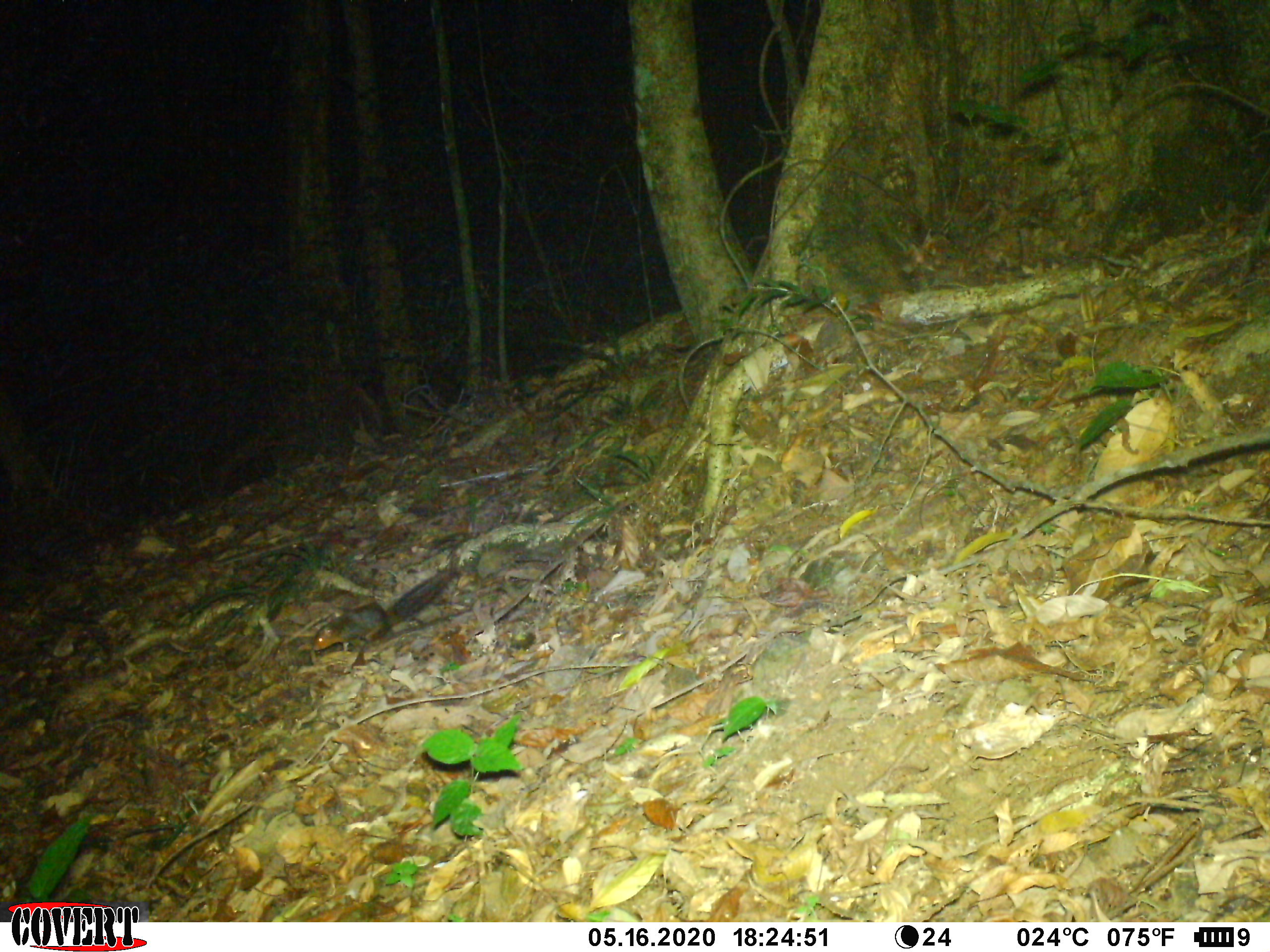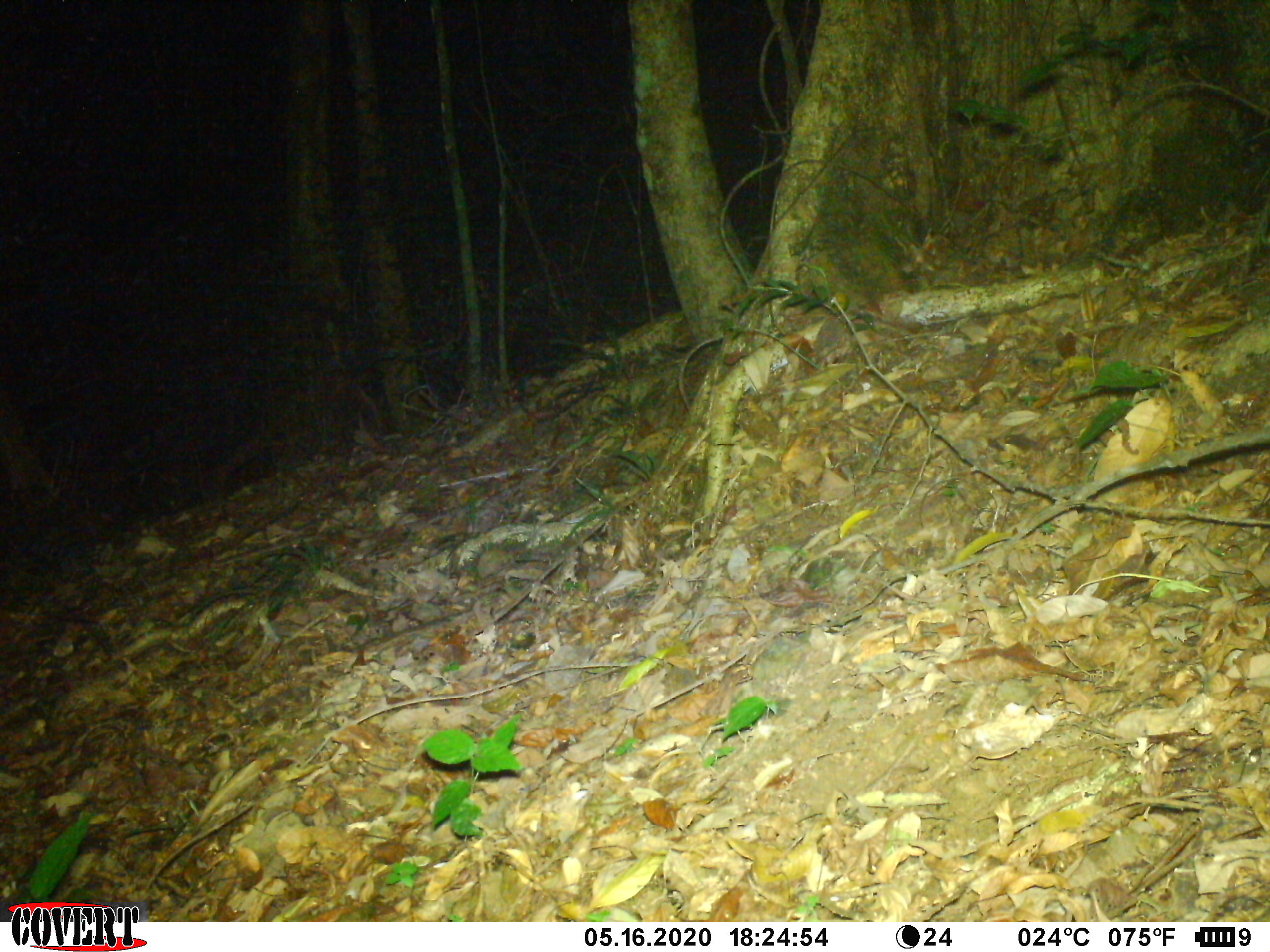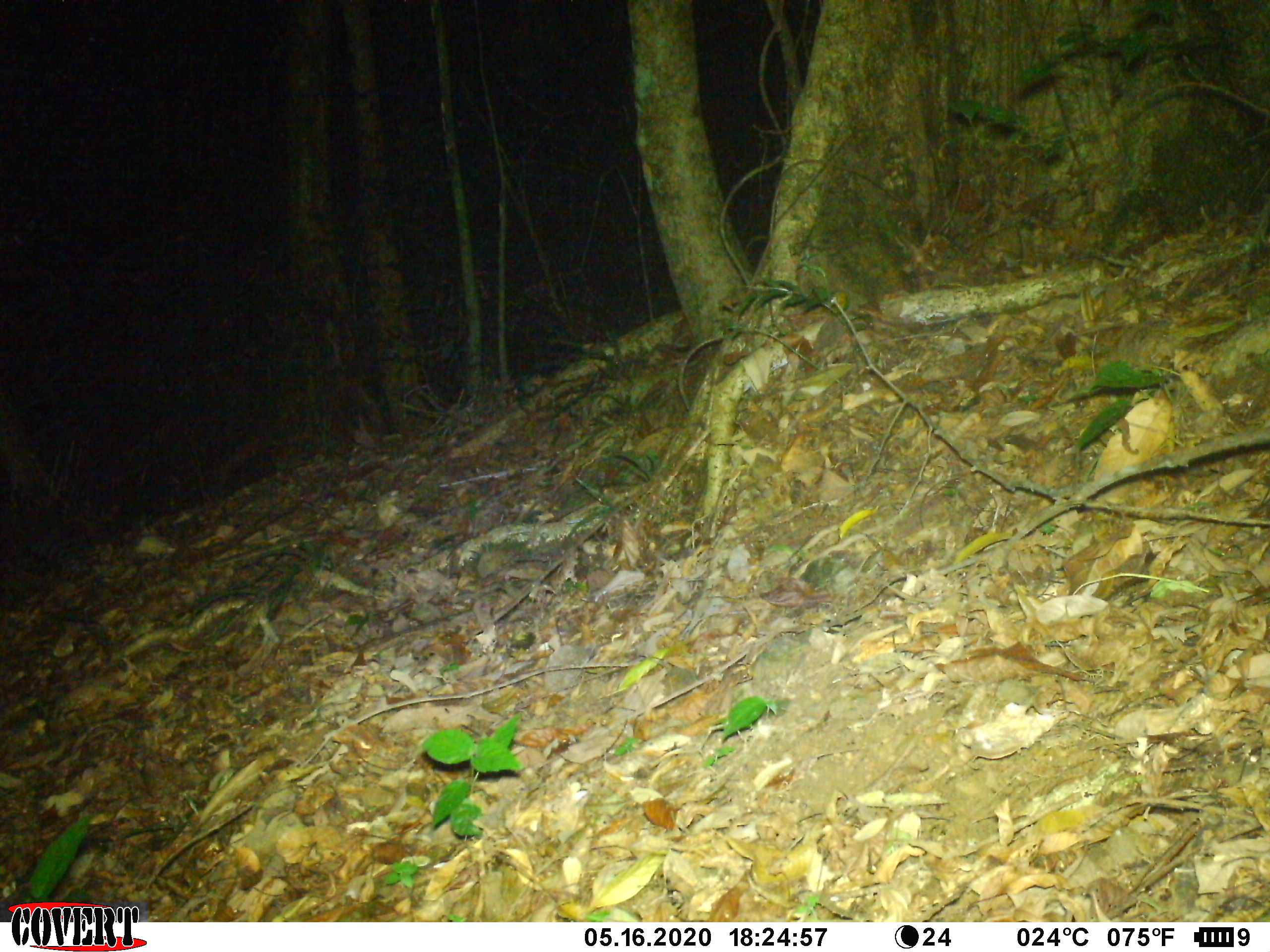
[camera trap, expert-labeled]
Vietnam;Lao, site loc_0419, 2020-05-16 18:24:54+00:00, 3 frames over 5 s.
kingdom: Animalia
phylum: Chordata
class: Mammalia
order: Rodentia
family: Sciuridae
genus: Dremomys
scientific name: Dremomys rufigenis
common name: red-cheeked squirrel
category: red cheeked squirrel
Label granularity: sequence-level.